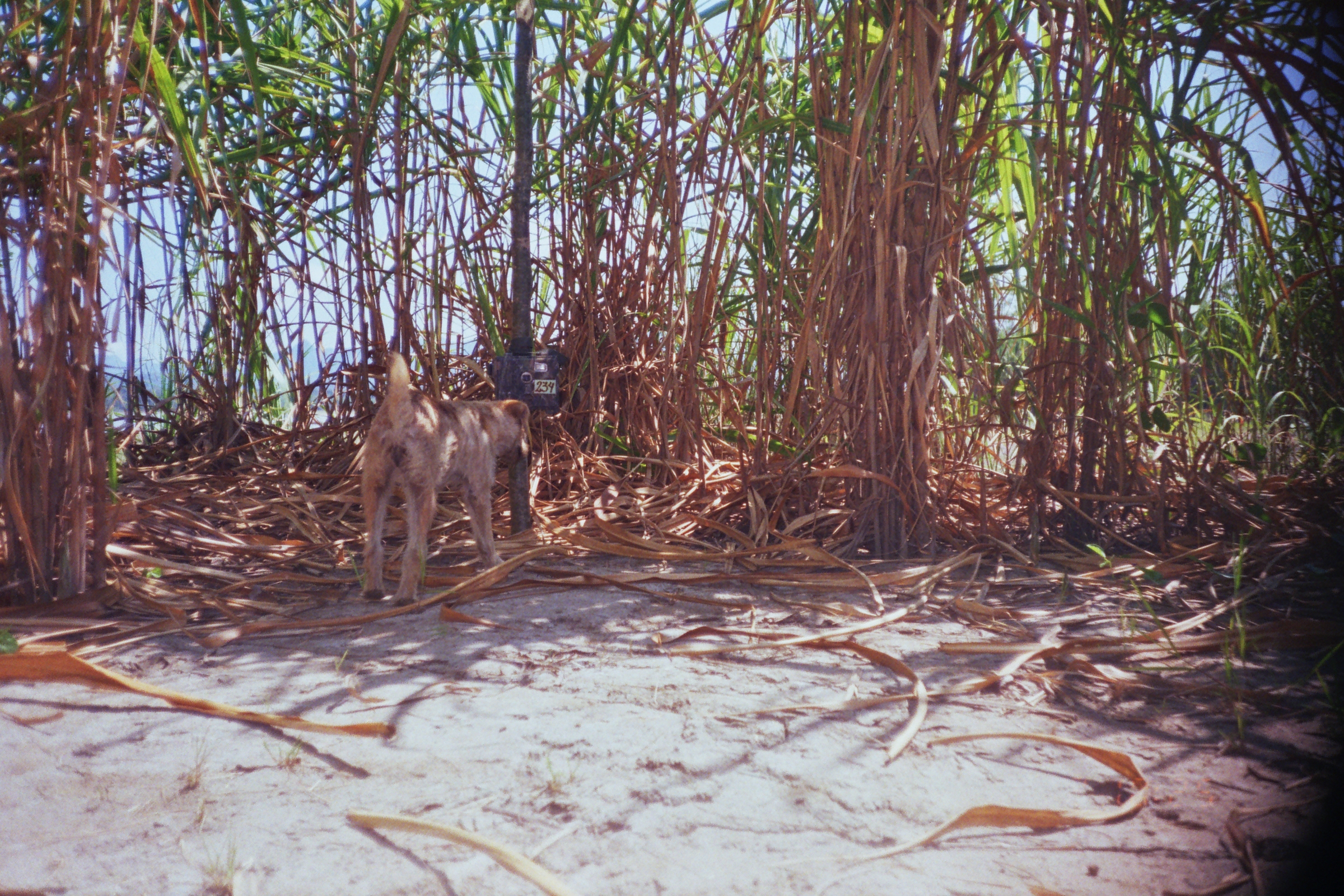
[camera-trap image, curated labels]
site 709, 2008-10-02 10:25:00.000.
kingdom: Animalia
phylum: Chordata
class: Mammalia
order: Carnivora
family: Canidae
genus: Canis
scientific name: Canis familiaris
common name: domestic dog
Canis familiaris (domestic dog).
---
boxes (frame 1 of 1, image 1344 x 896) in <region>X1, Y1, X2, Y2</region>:
canis familiaris: <region>361, 352, 533, 607</region>